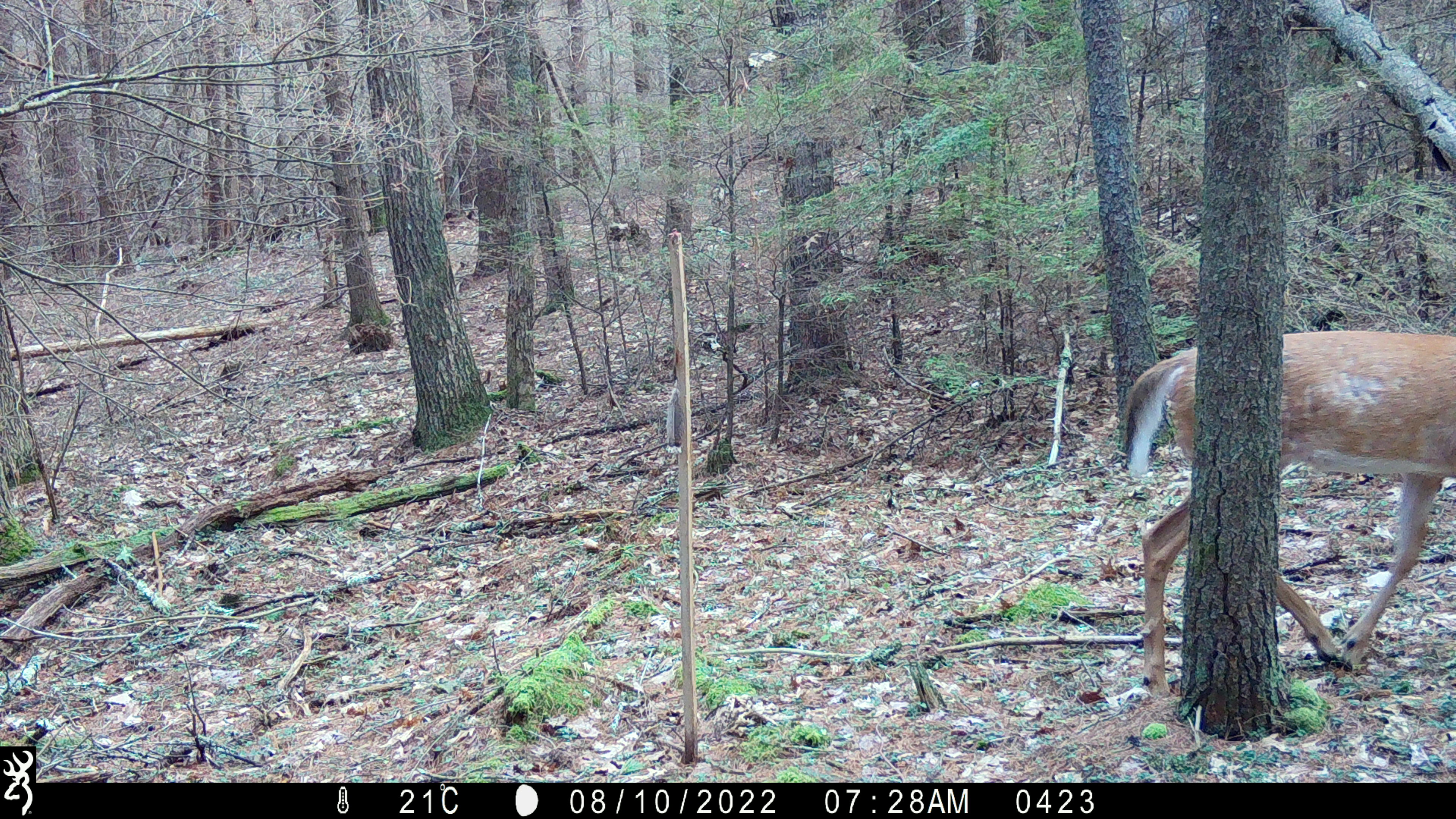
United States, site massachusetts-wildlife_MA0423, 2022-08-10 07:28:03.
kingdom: Animalia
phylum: Chordata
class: Mammalia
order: Artiodactyla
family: Cervidae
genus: Odocoileus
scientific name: Odocoileus virginianus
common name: white-tailed deer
White-tailed deer (Odocoileus virginianus).